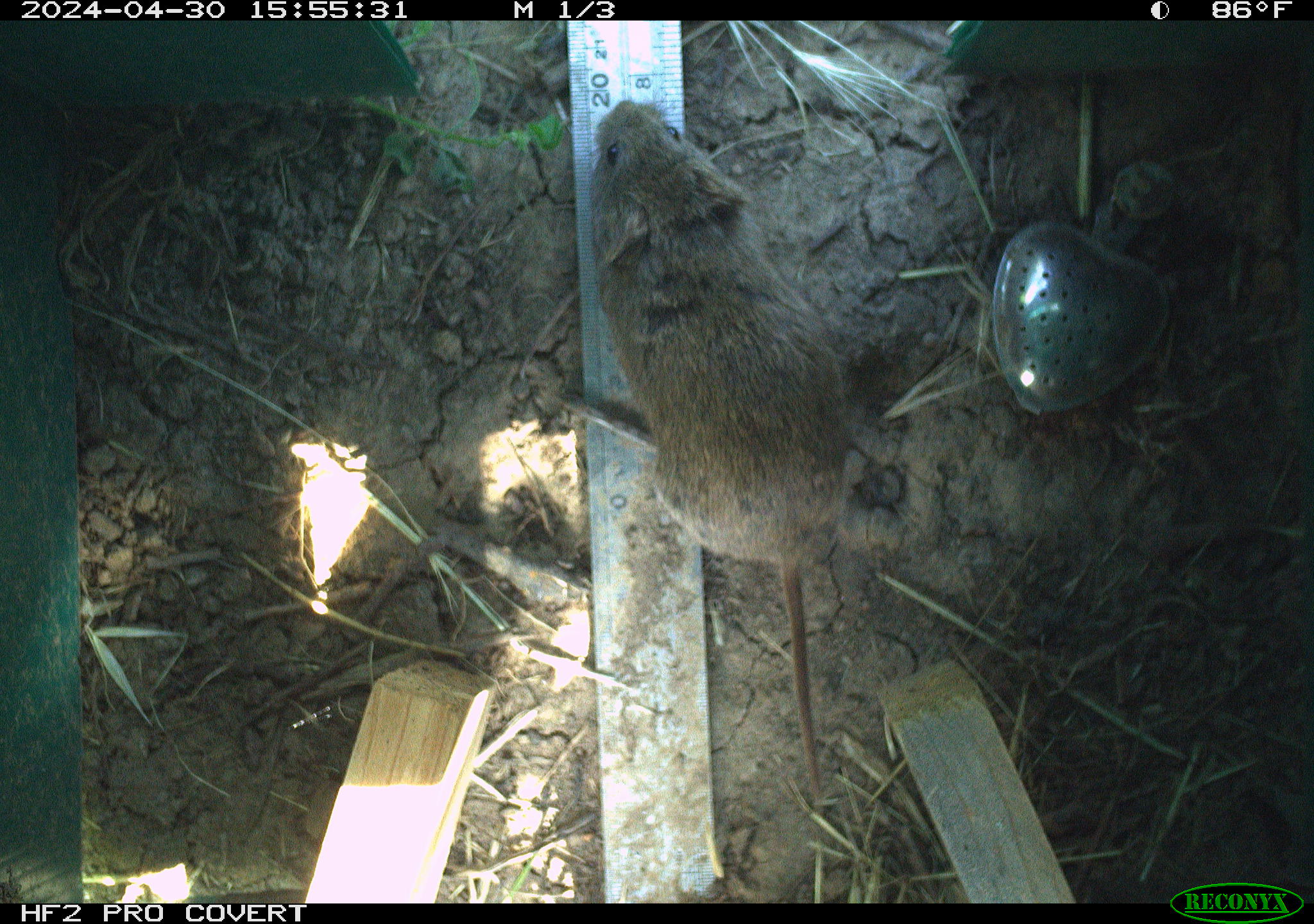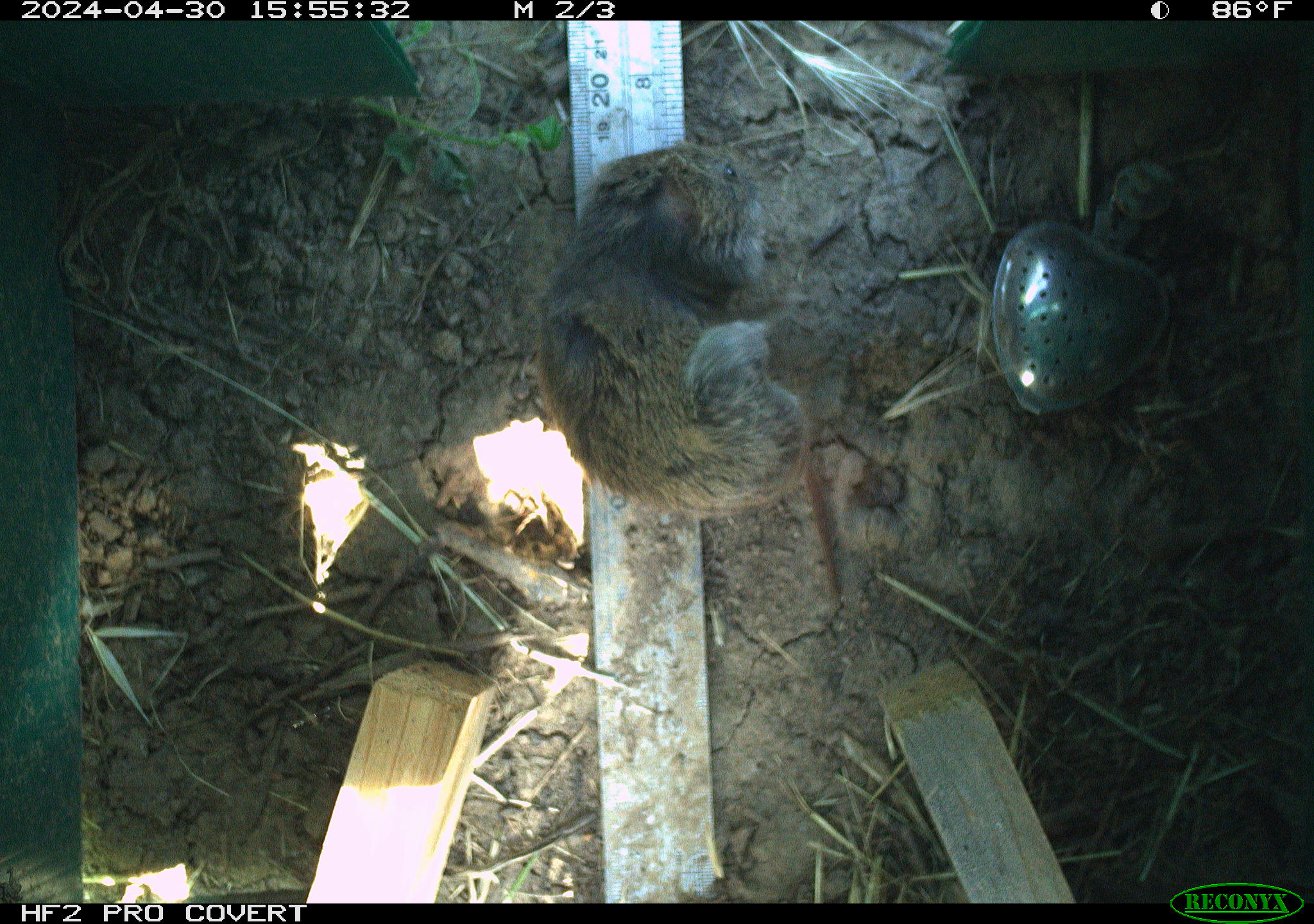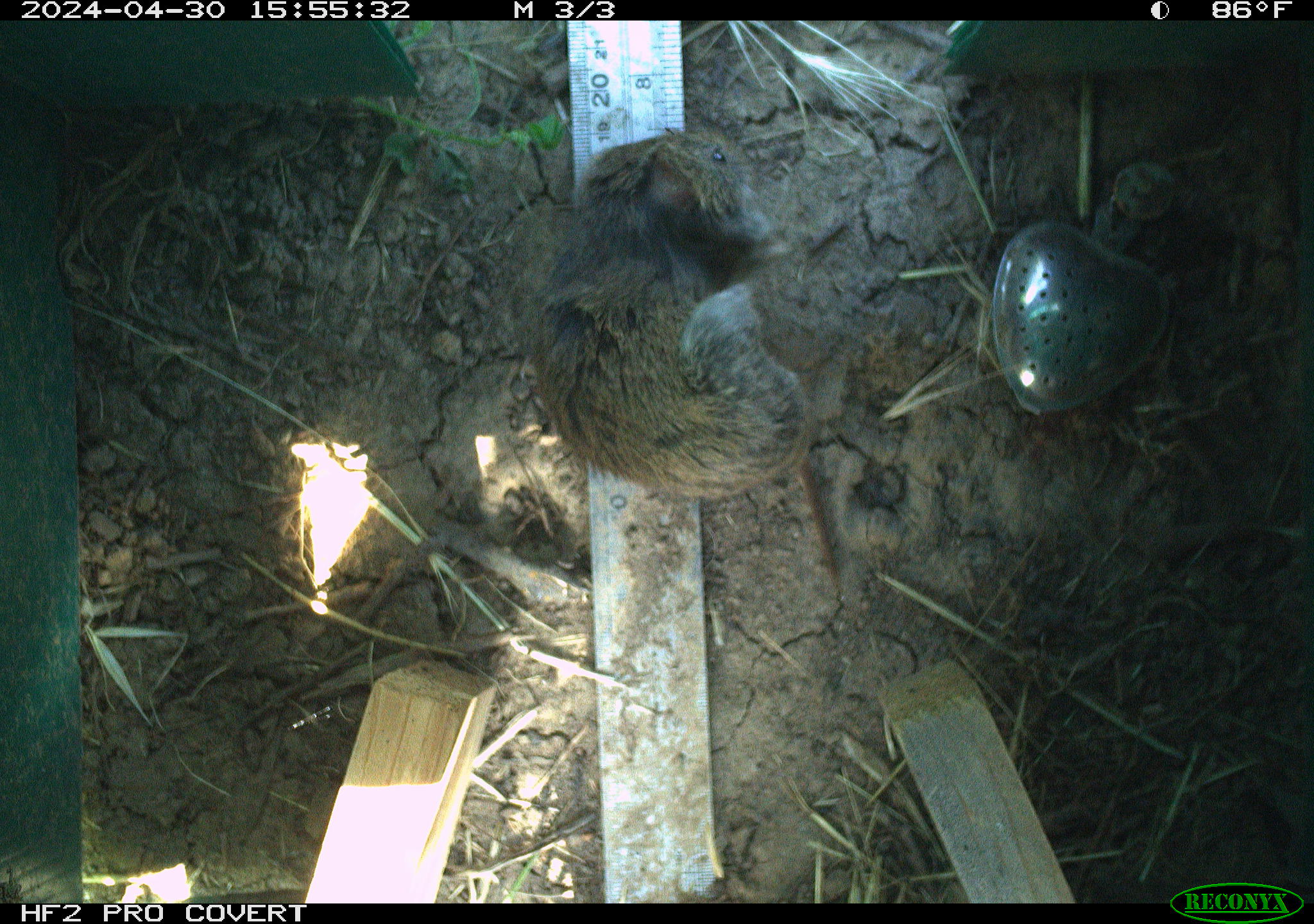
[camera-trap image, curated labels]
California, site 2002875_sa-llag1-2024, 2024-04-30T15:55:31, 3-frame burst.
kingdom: Animalia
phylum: Chordata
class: Mammalia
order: Rodentia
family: Cricetidae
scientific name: Arvicolinae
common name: voles, lemmings, and muskrats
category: arvicolinae subfamily